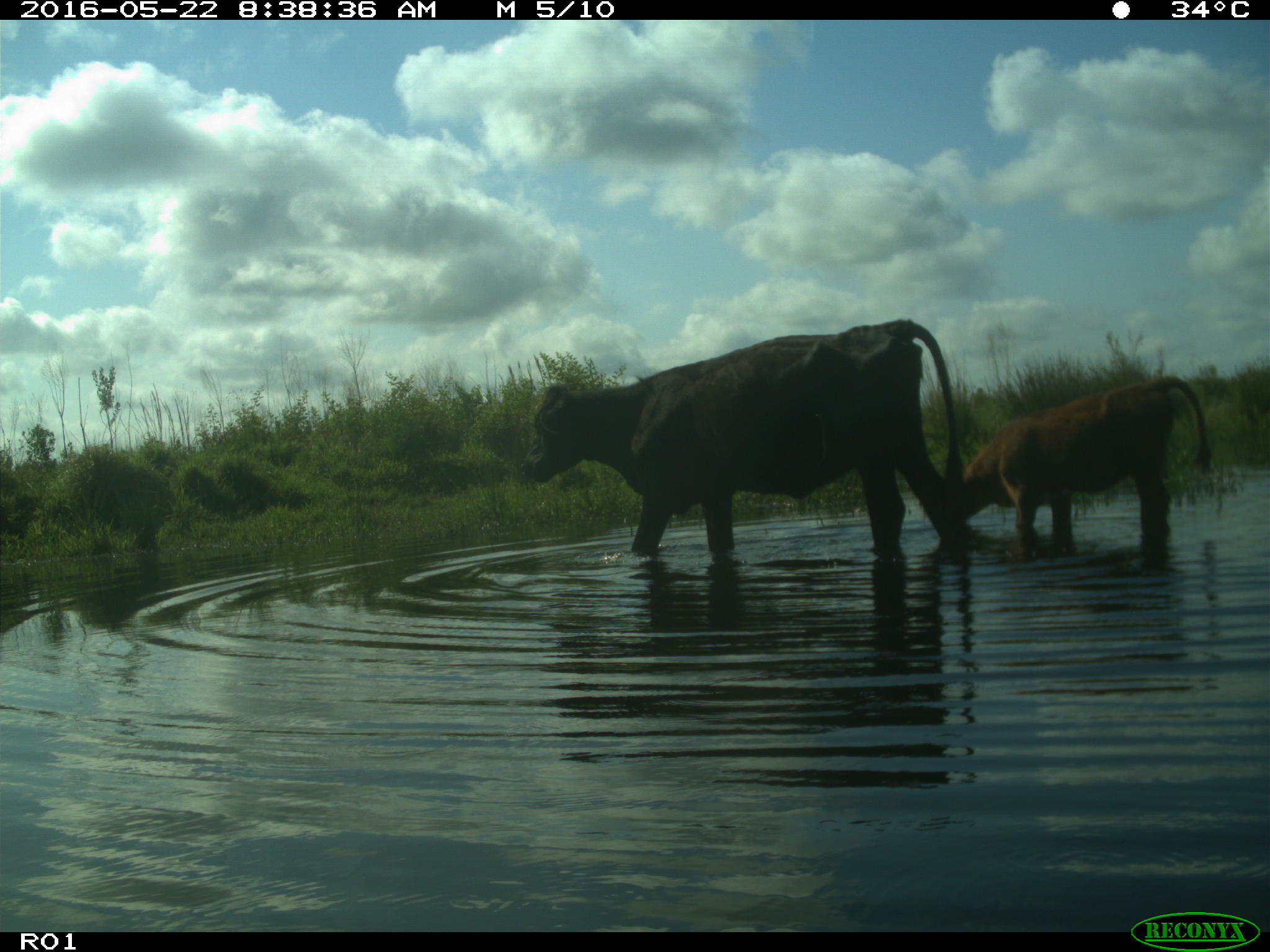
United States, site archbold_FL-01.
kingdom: Animalia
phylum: Chordata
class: Mammalia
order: Artiodactyla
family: Bovidae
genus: Bos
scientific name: Bos taurus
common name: domestic cow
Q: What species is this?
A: Bos taurus (domestic cow).